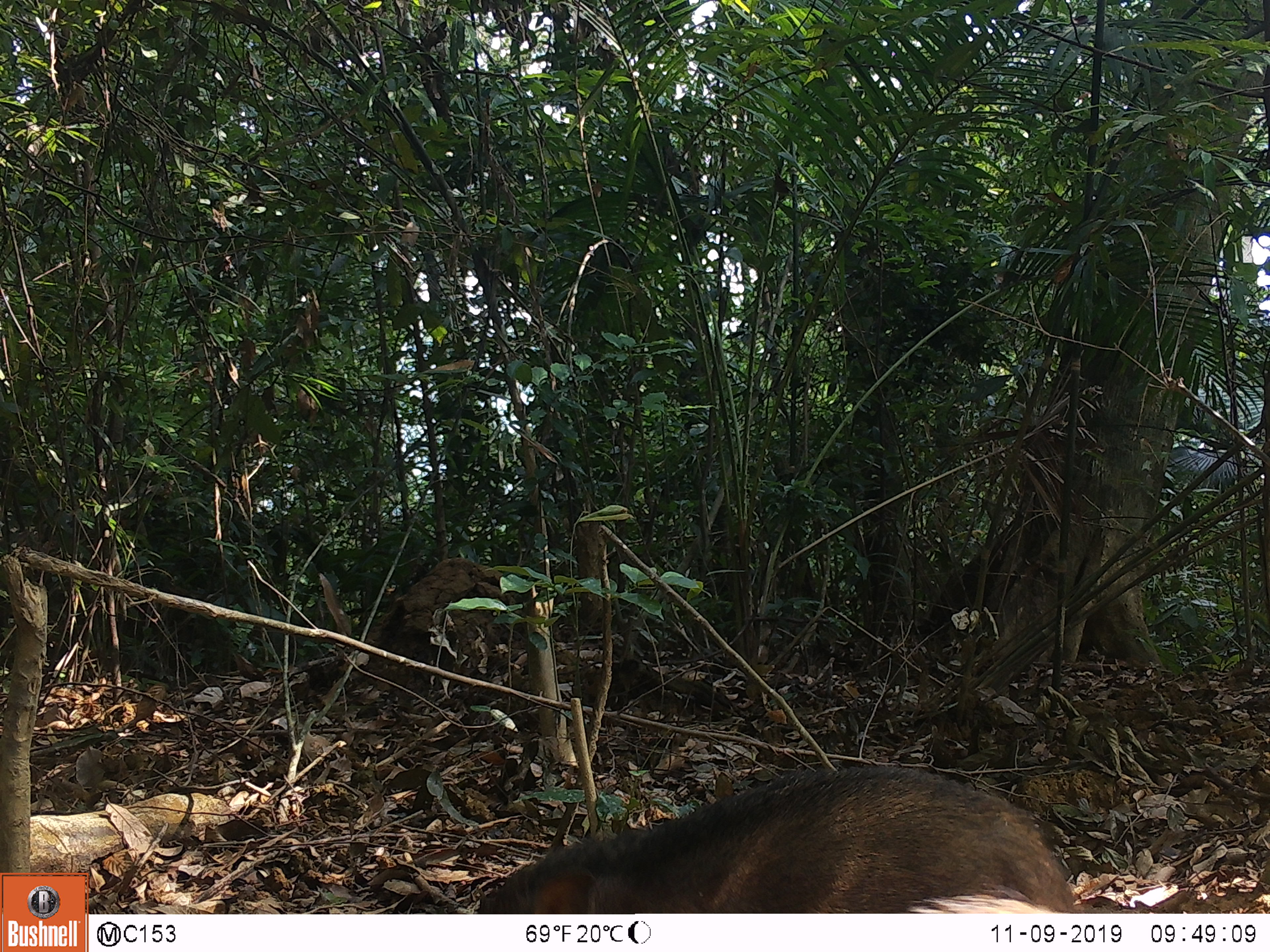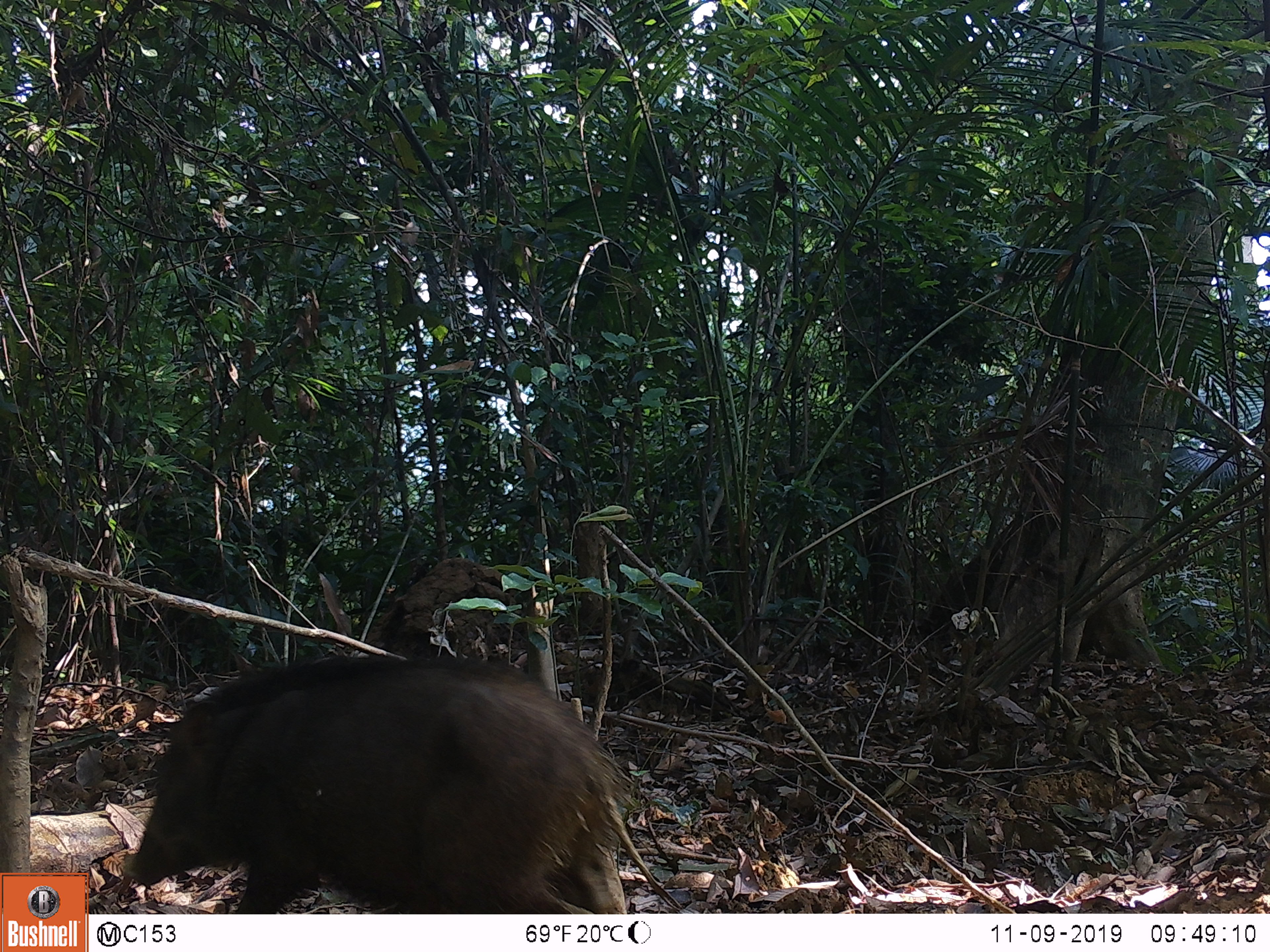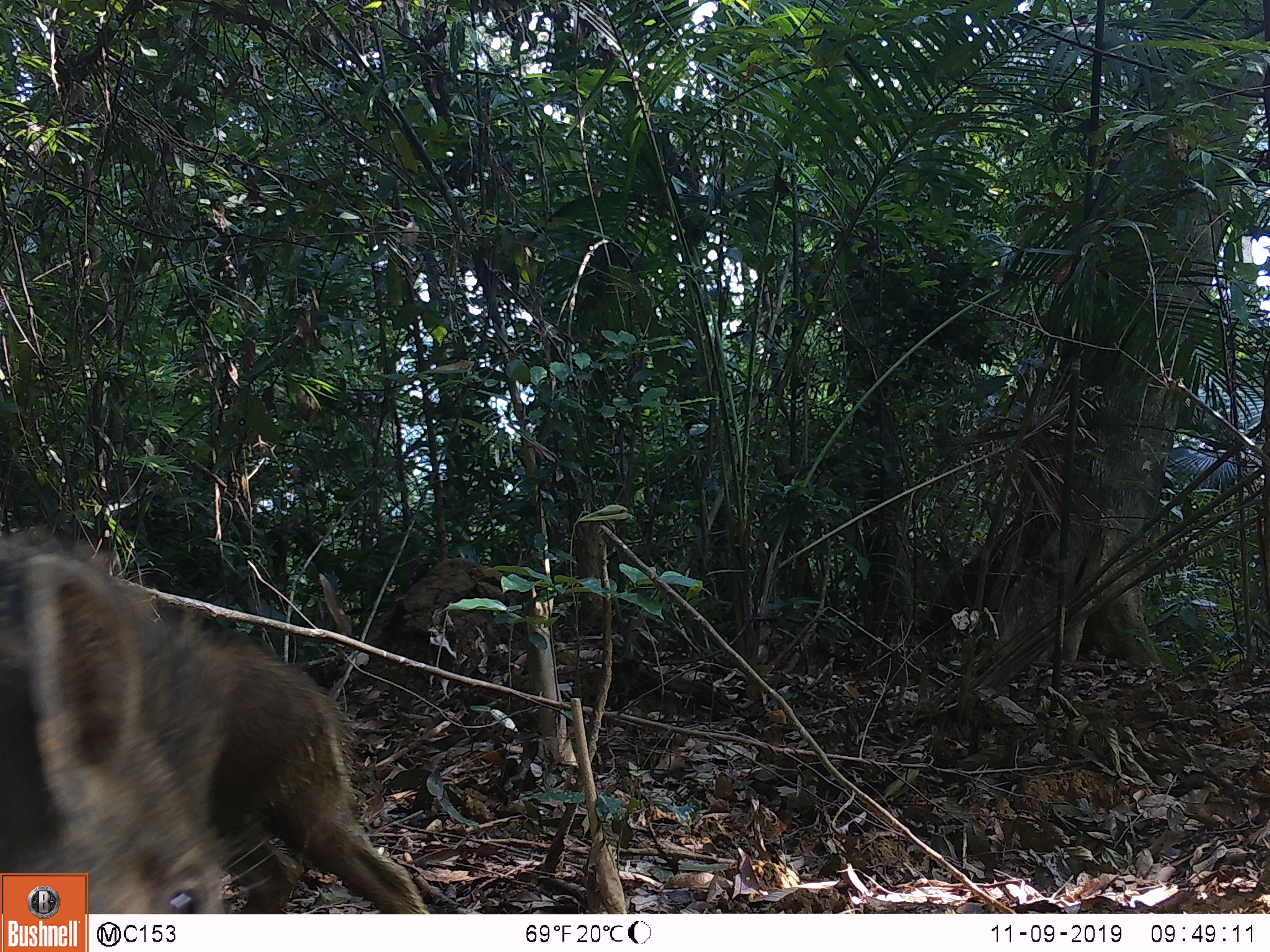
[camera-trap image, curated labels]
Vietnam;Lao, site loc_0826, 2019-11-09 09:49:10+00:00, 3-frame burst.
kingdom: Animalia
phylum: Chordata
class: Mammalia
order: Artiodactyla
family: Suidae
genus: Sus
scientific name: Sus scrofa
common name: eurasian wild pig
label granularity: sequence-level